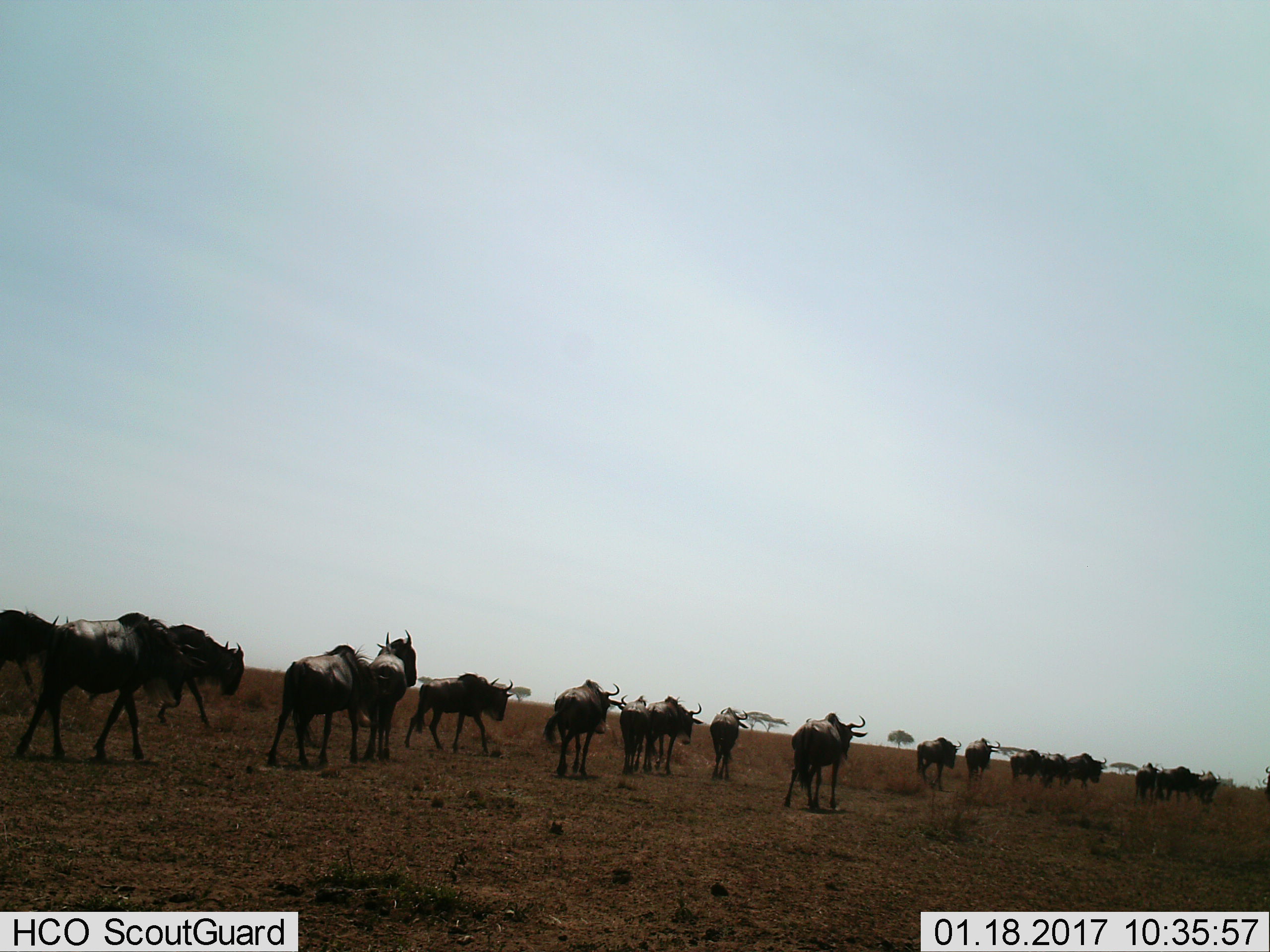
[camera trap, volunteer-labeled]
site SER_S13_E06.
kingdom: Animalia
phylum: Chordata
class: Mammalia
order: Artiodactyla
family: Bovidae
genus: Connochaetes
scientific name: Connochaetes taurinus taurinus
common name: blue wildebeest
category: wildebeestblue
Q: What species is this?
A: Wildebeestblue (blue wildebeest) (Connochaetes taurinus taurinus).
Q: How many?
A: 11-50.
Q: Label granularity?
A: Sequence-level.